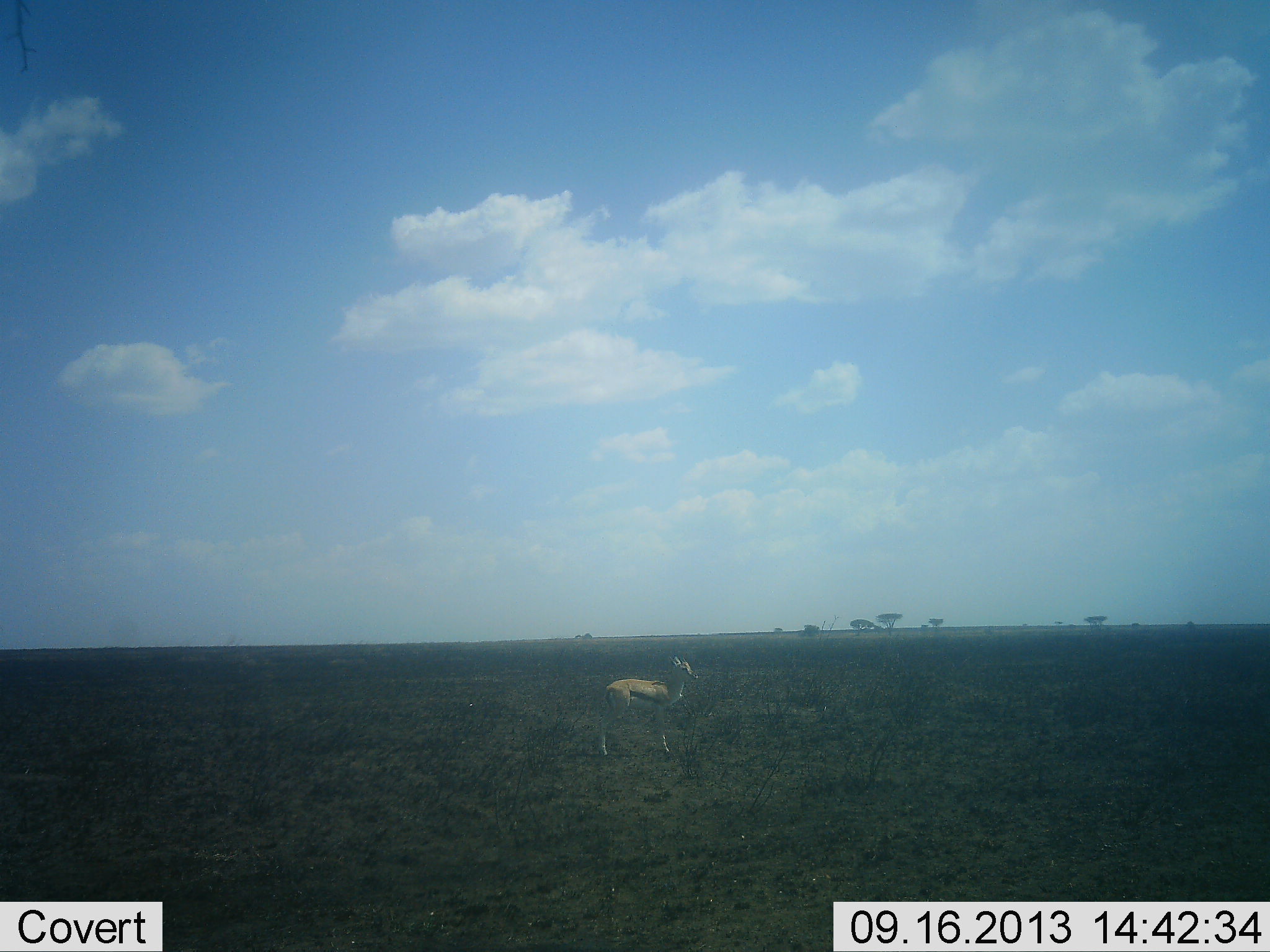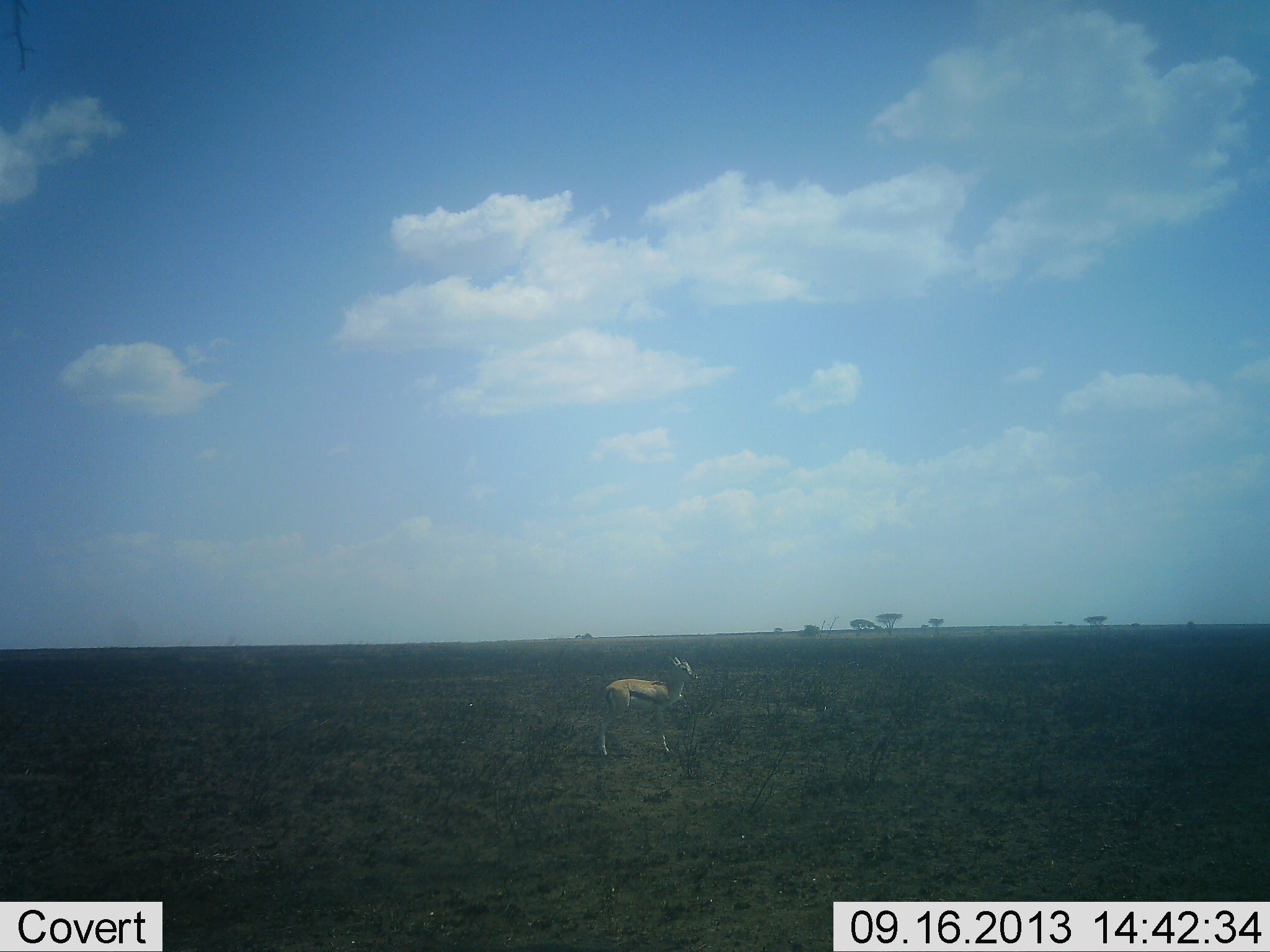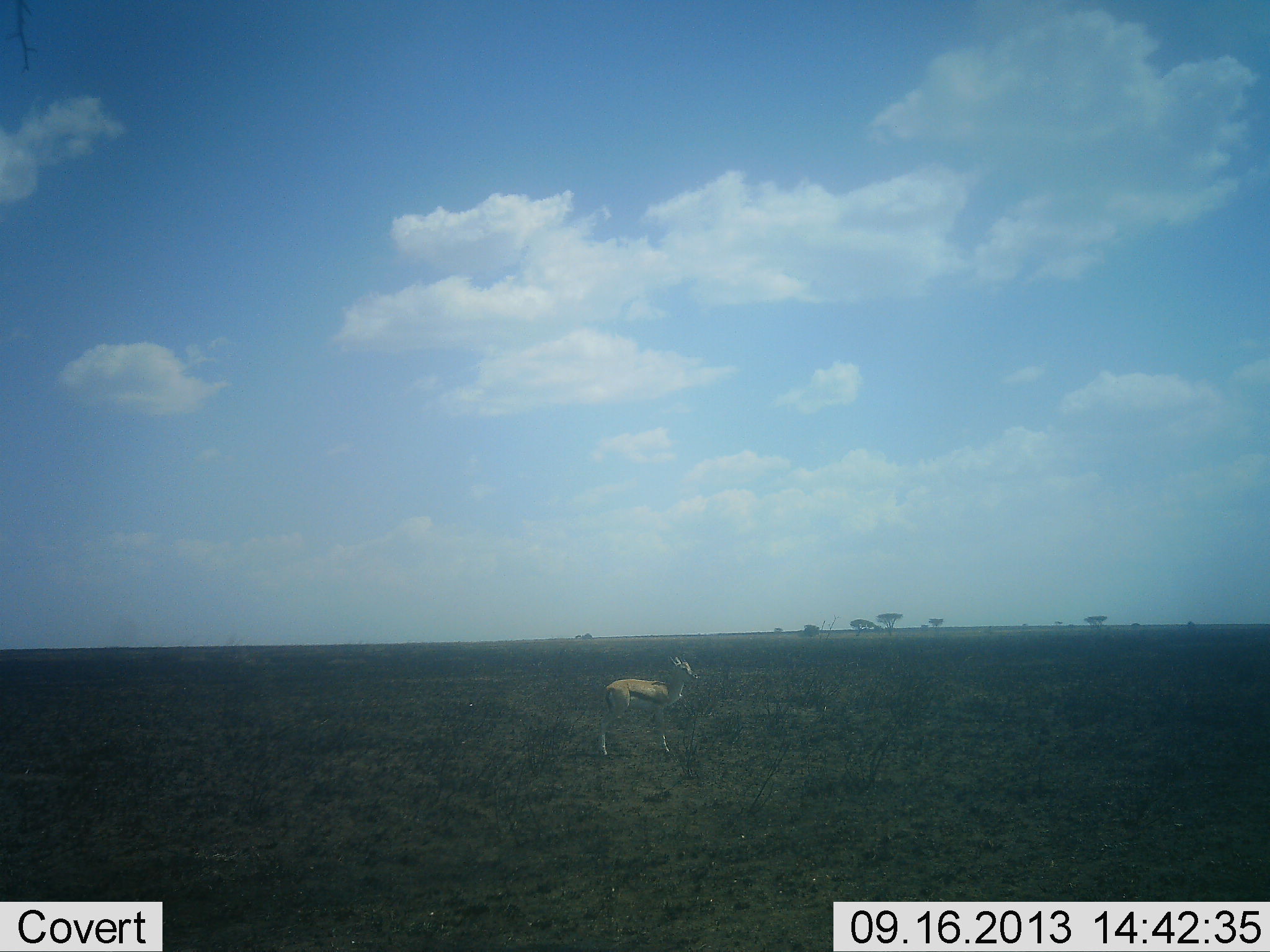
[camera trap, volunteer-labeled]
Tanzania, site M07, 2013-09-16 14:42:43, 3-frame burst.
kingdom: Animalia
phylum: Chordata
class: Mammalia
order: Artiodactyla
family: Bovidae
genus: Eudorcas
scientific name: Eudorcas thomsonii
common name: thomson's gazelle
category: gazellethomsons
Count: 1.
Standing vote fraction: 100%.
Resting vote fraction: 0%.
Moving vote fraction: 0%.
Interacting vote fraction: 0%.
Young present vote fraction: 10%.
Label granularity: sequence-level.